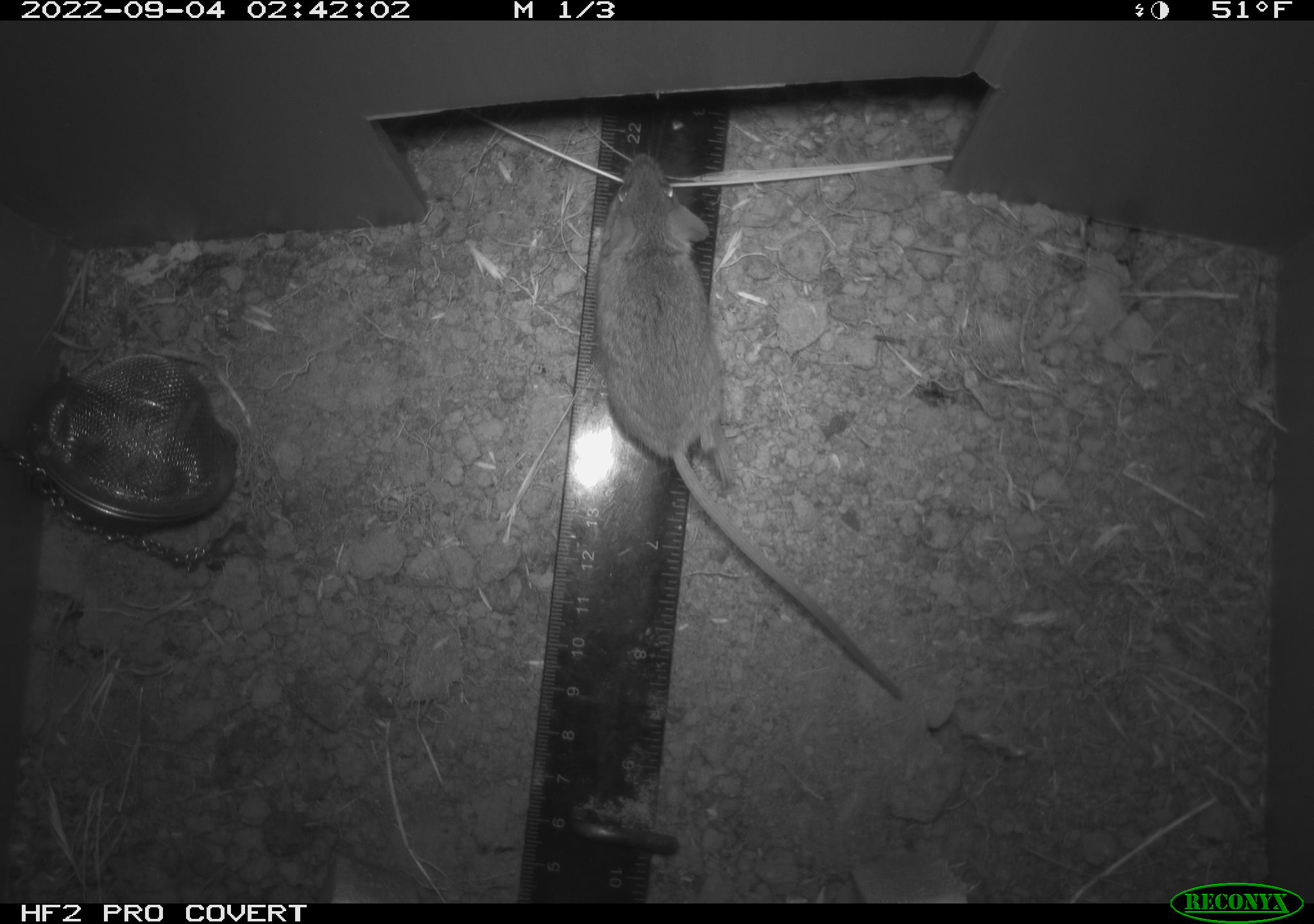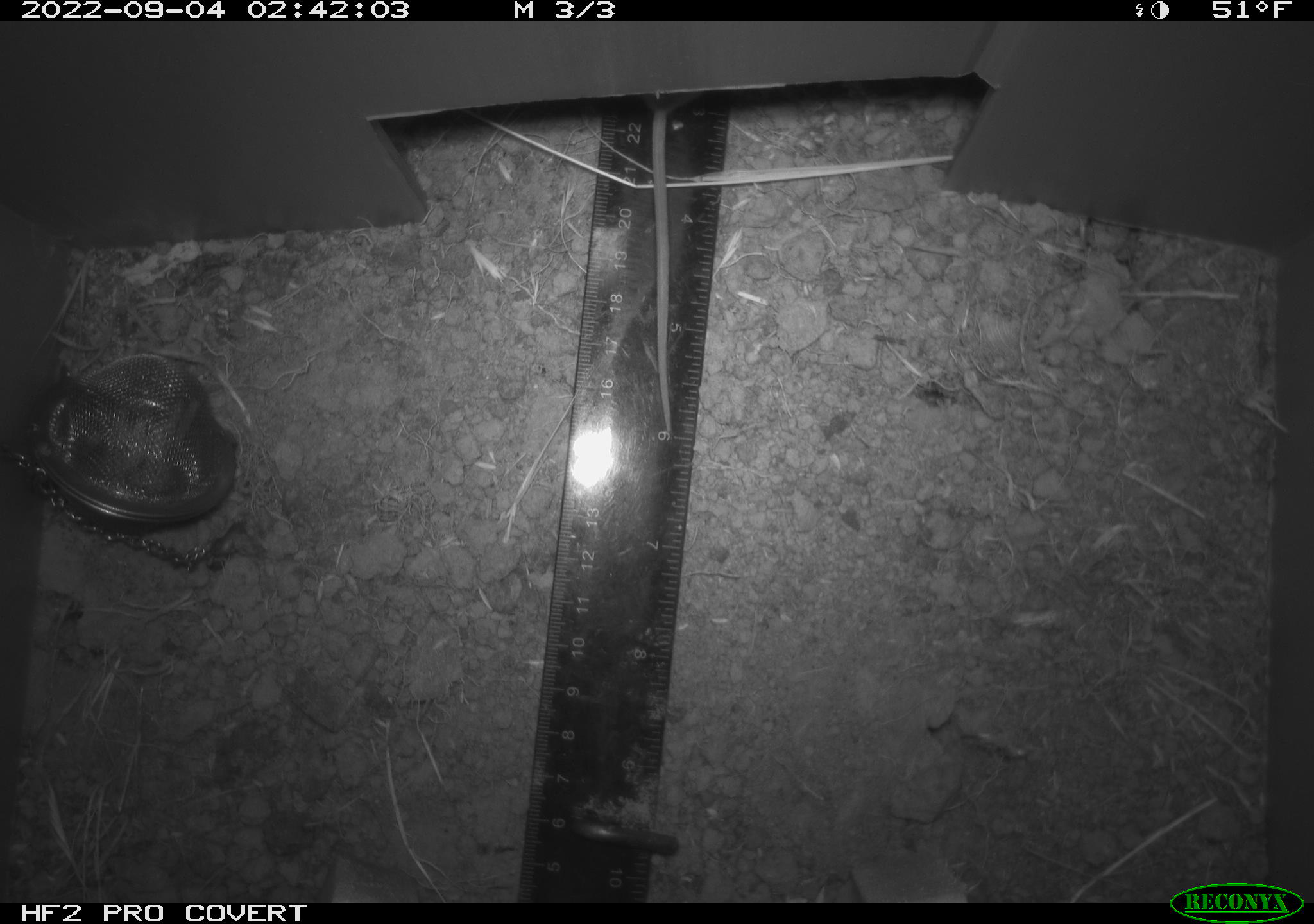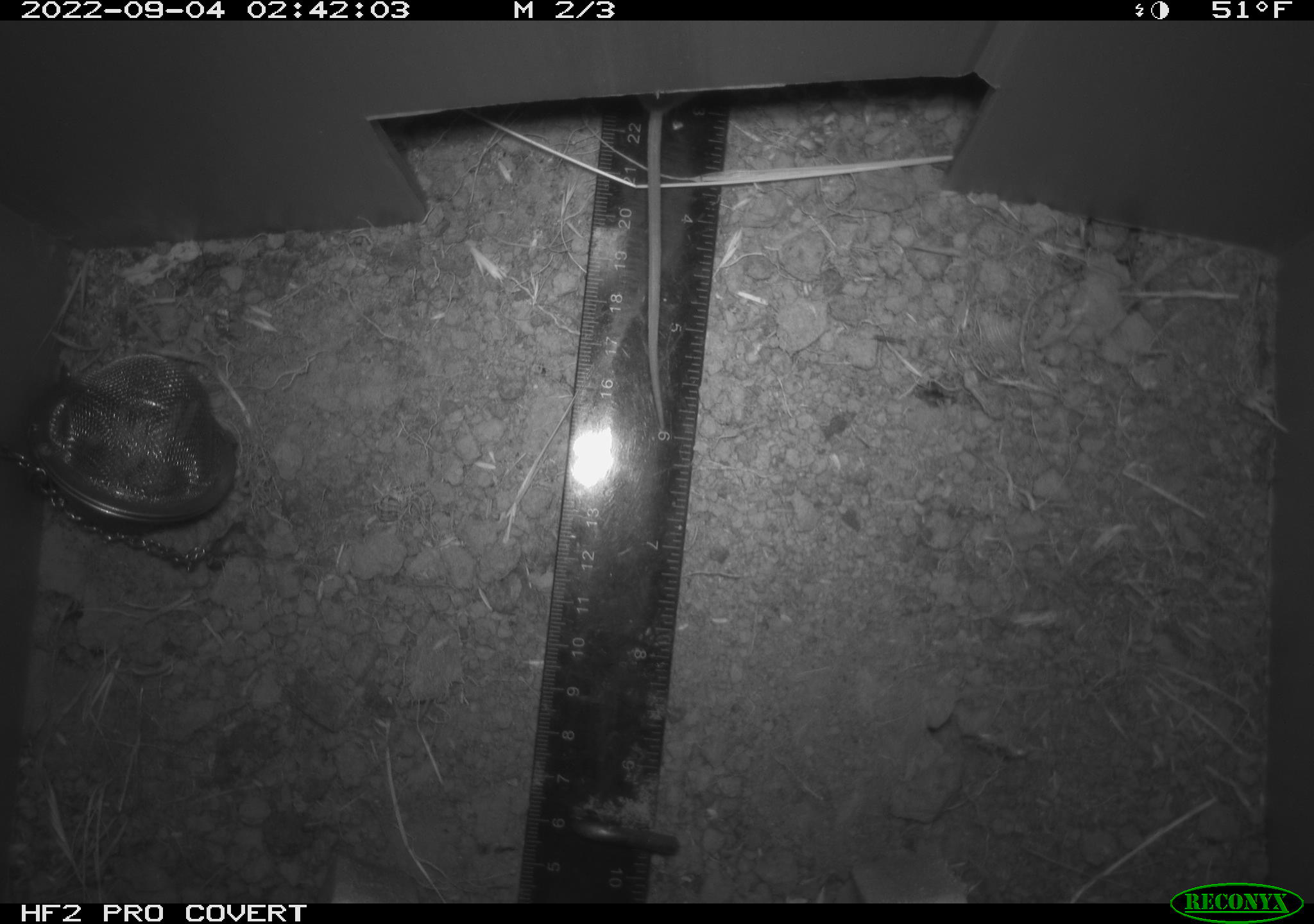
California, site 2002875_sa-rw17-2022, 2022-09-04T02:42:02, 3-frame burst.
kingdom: Animalia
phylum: Chordata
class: Mammalia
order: Rodentia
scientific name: Rodentia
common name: mouse species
Mouse species (Rodentia).